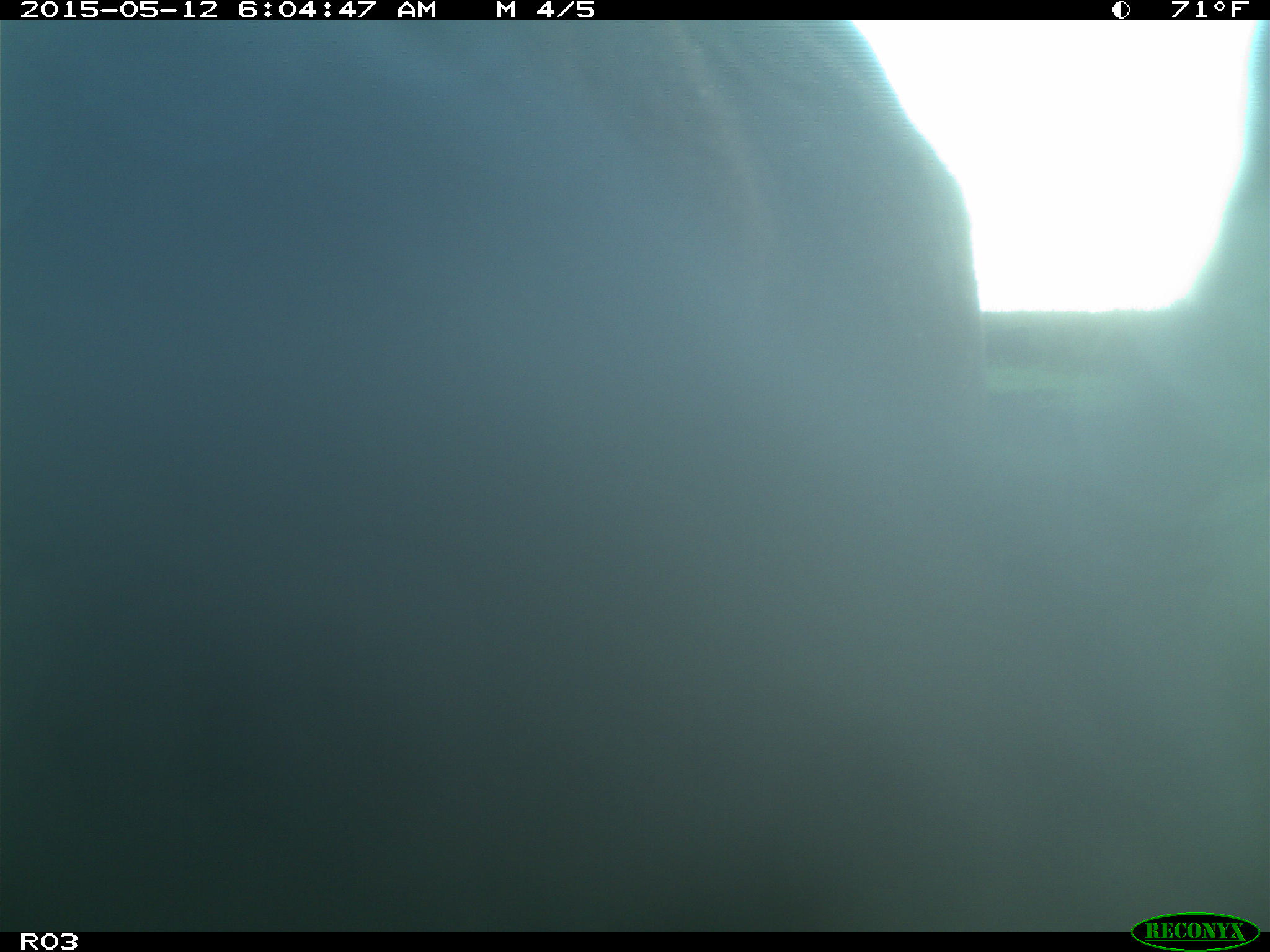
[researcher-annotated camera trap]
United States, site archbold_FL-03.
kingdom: Animalia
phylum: Chordata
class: Mammalia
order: Artiodactyla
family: Bovidae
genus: Bos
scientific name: Bos taurus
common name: domestic cow